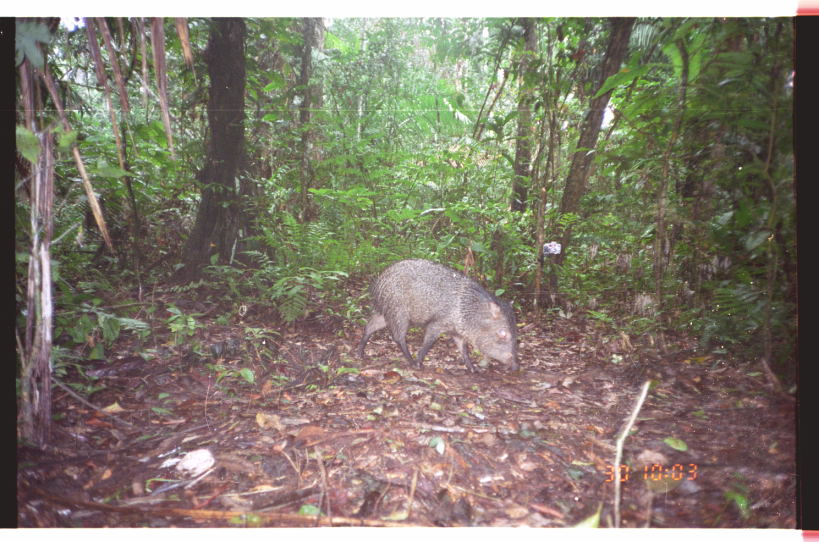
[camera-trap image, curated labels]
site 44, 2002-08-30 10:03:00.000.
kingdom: Animalia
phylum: Chordata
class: Mammalia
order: Artiodactyla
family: Tayassuidae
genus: Pecari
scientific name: Pecari tajacu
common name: collared peccary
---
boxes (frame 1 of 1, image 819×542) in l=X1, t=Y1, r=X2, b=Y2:
pecari tajacu: l=354, t=256, r=521, b=376